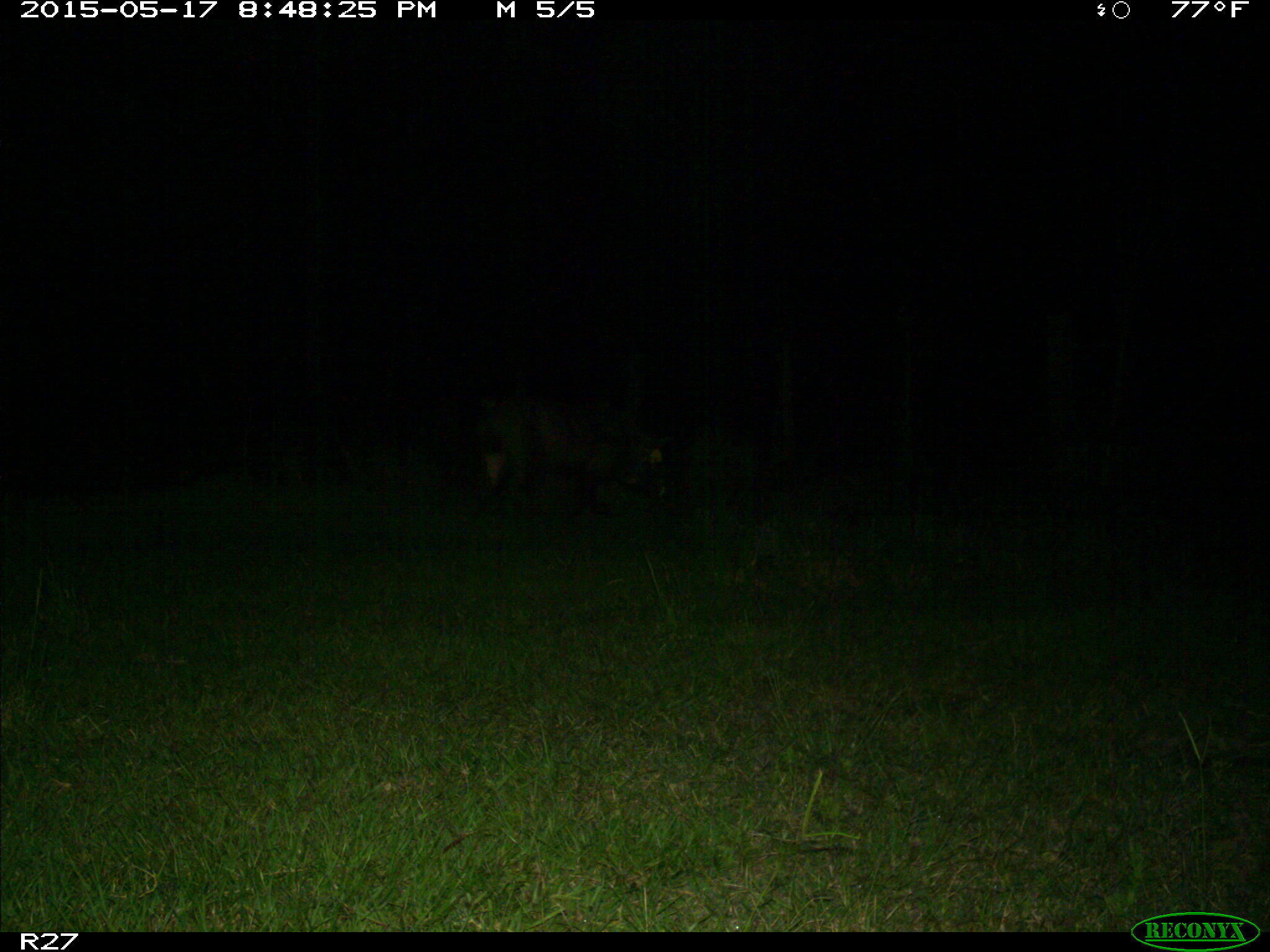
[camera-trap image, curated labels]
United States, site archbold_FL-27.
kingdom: Animalia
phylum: Chordata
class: Mammalia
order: Artiodactyla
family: Suidae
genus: Sus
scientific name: Sus scrofa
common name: wild boar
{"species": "Sus scrofa (wild boar)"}